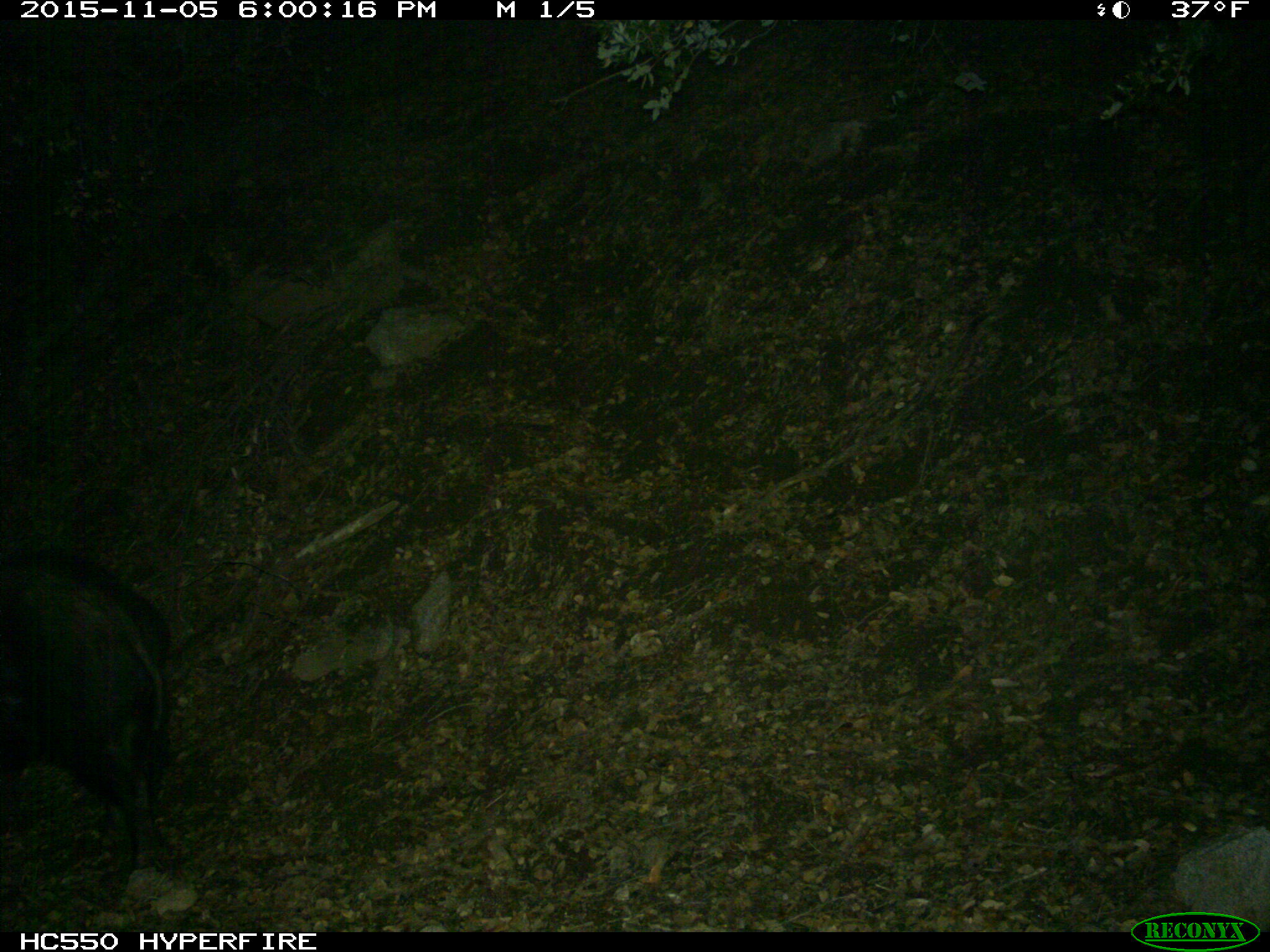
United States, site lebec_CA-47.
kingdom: Animalia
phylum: Chordata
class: Mammalia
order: Artiodactyla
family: Suidae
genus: Sus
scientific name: Sus scrofa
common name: wild boar